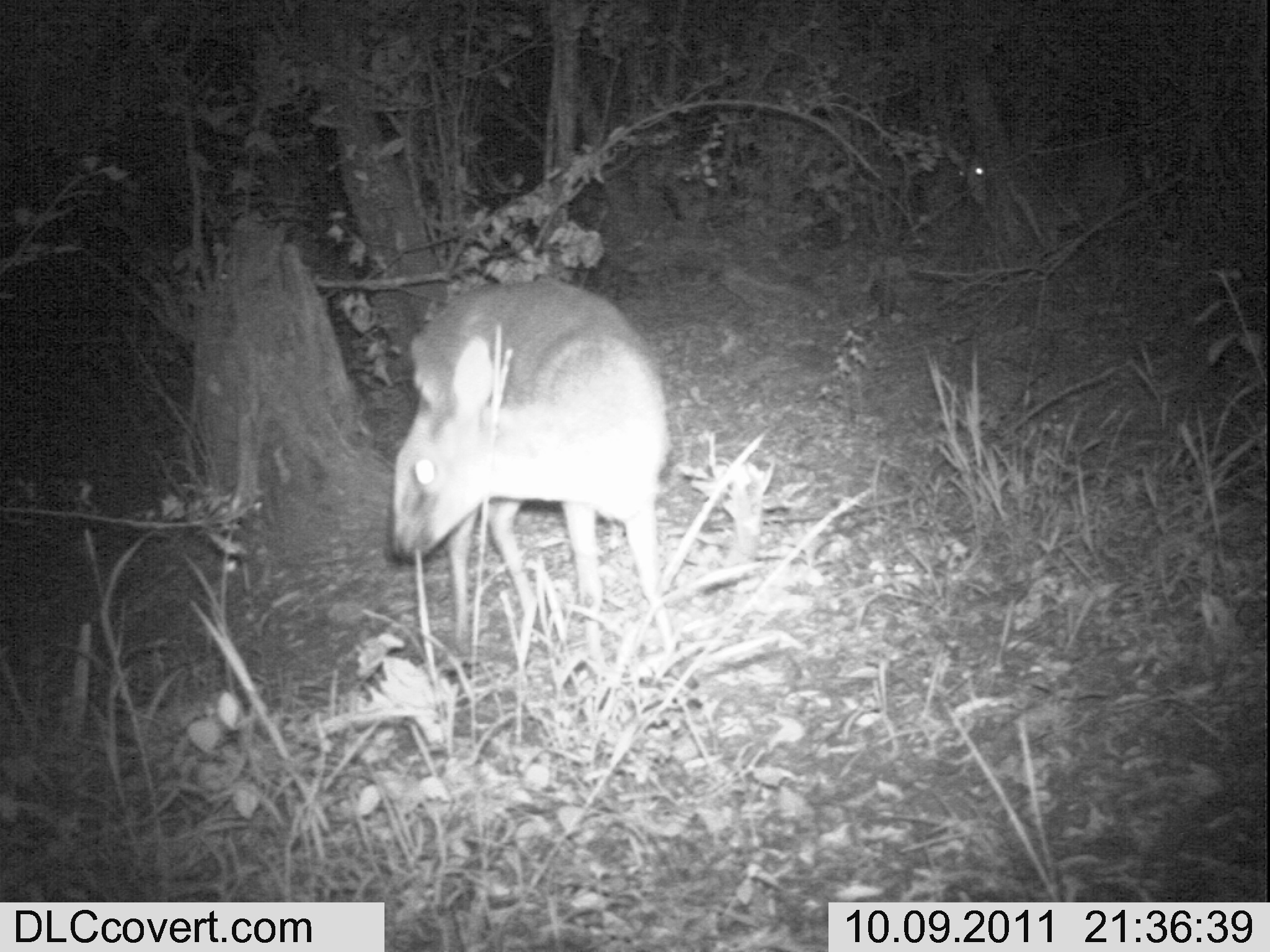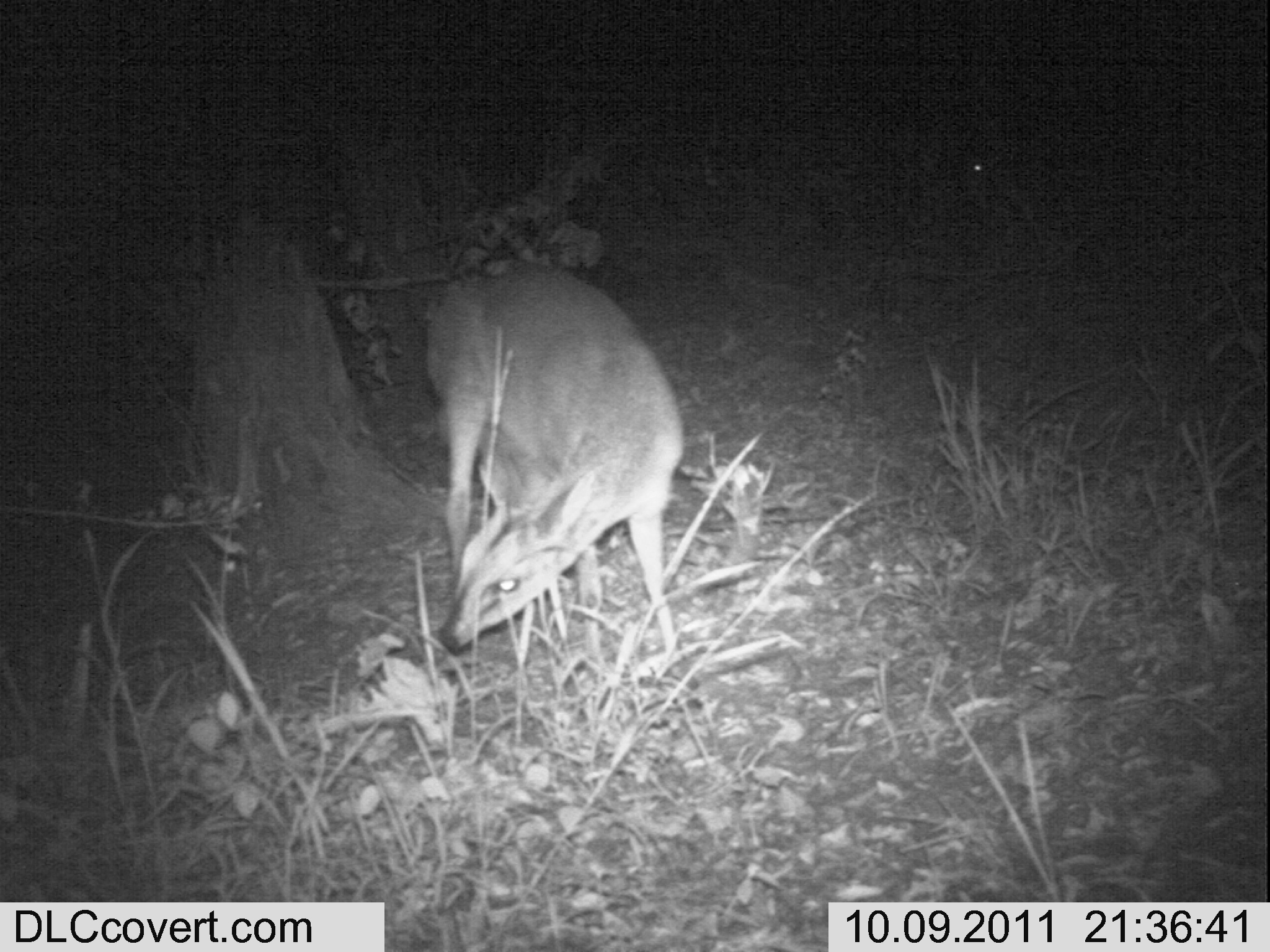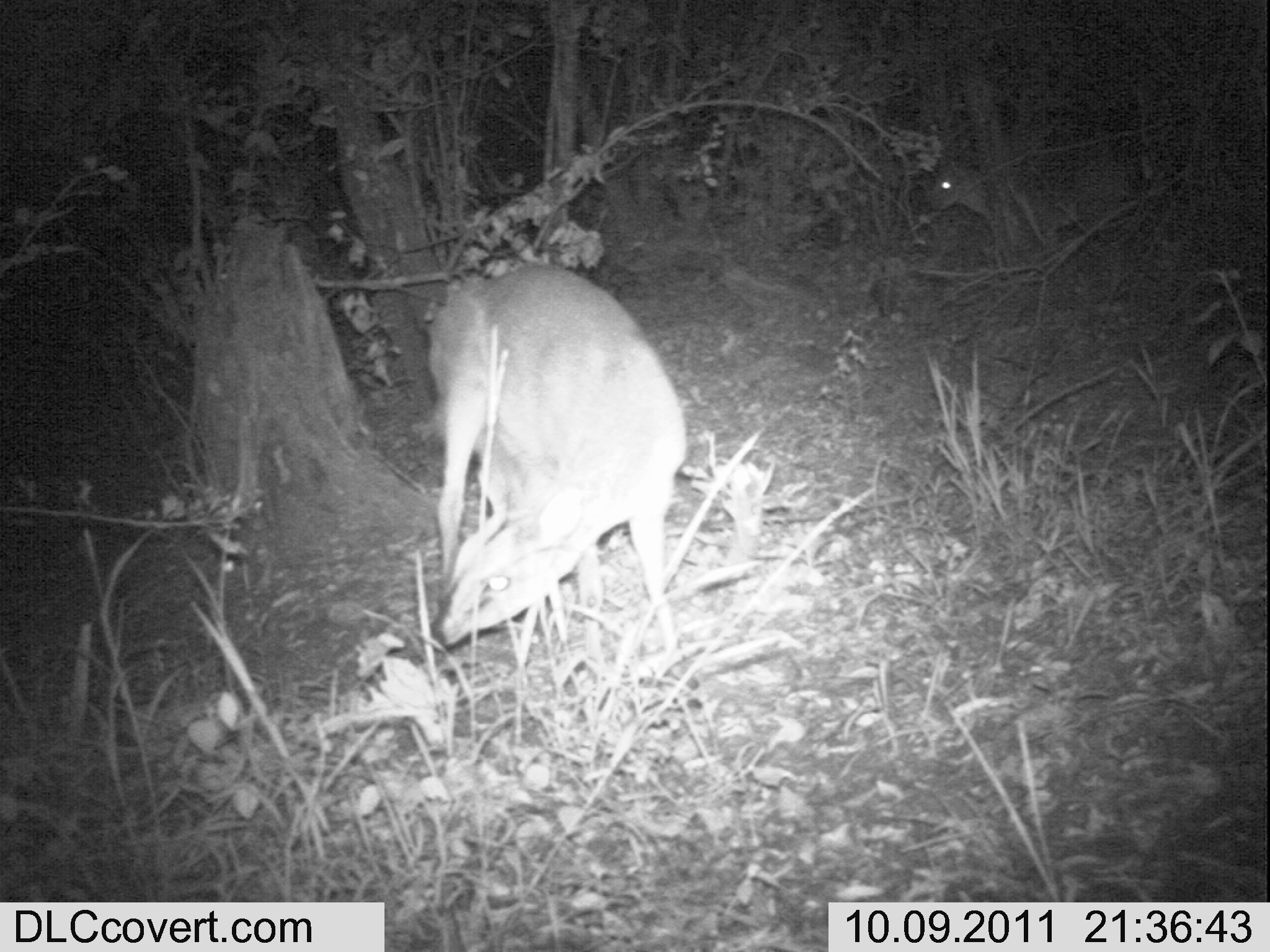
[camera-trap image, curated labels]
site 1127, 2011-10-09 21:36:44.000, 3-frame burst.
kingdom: Animalia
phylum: Chordata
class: Mammalia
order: Artiodactyla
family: Bovidae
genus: Sylvicapra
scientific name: Sylvicapra grimmia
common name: bush duiker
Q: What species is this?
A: Sylvicapra grimmia (bush duiker).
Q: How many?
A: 2.